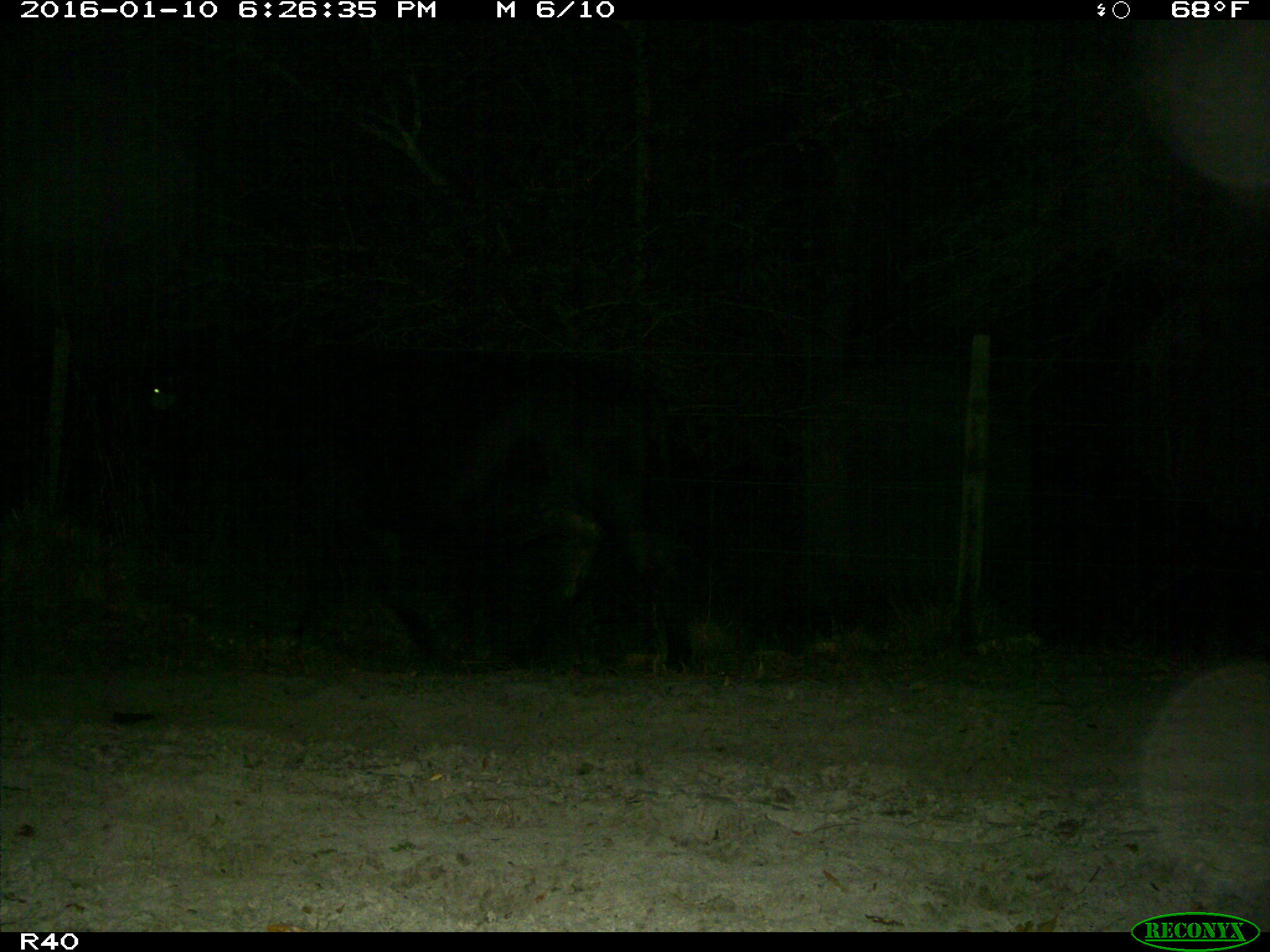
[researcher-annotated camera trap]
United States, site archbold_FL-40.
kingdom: Animalia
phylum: Chordata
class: Mammalia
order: Artiodactyla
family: Bovidae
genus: Bos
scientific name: Bos taurus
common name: domestic cow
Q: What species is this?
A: Bos taurus (domestic cow).